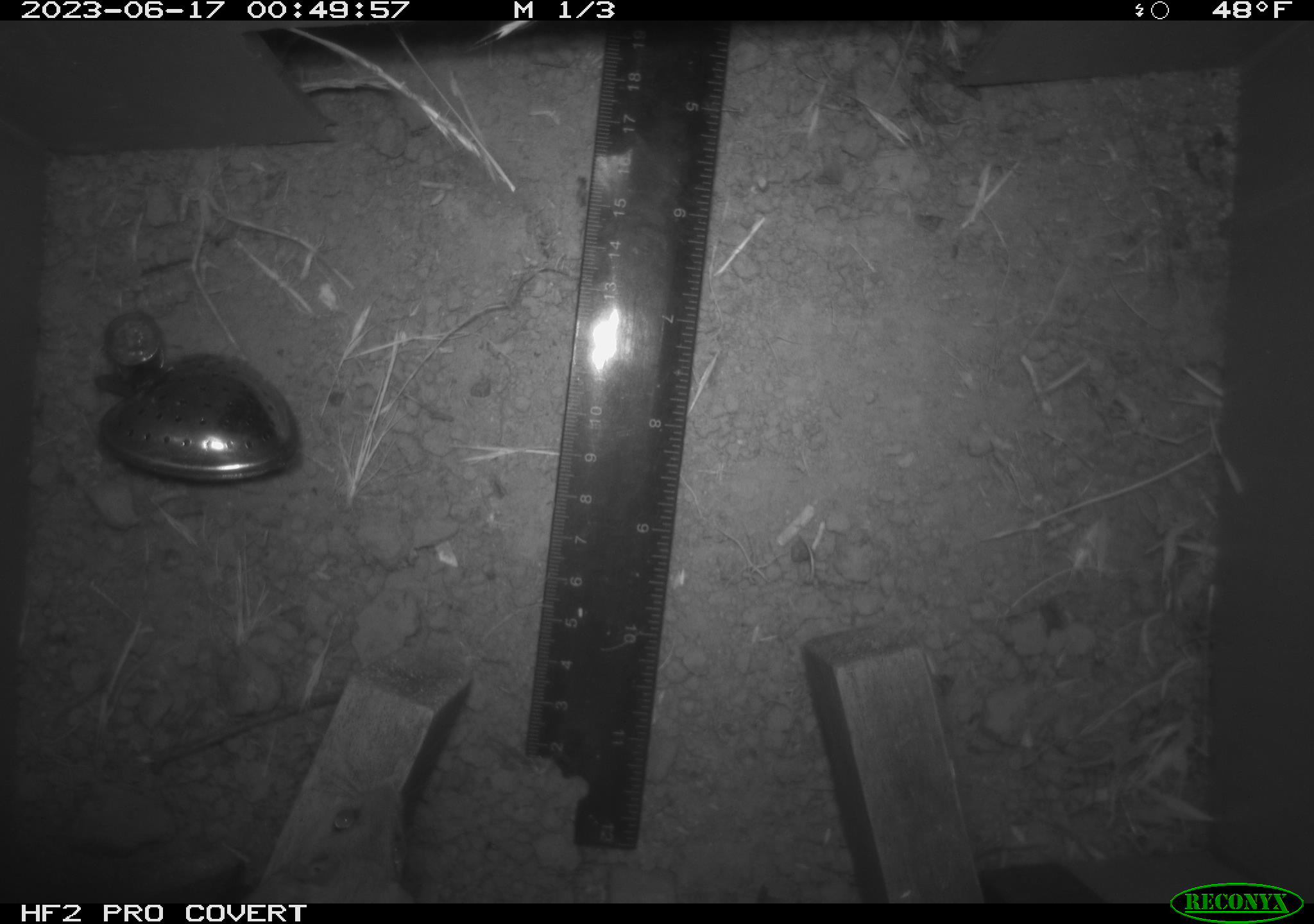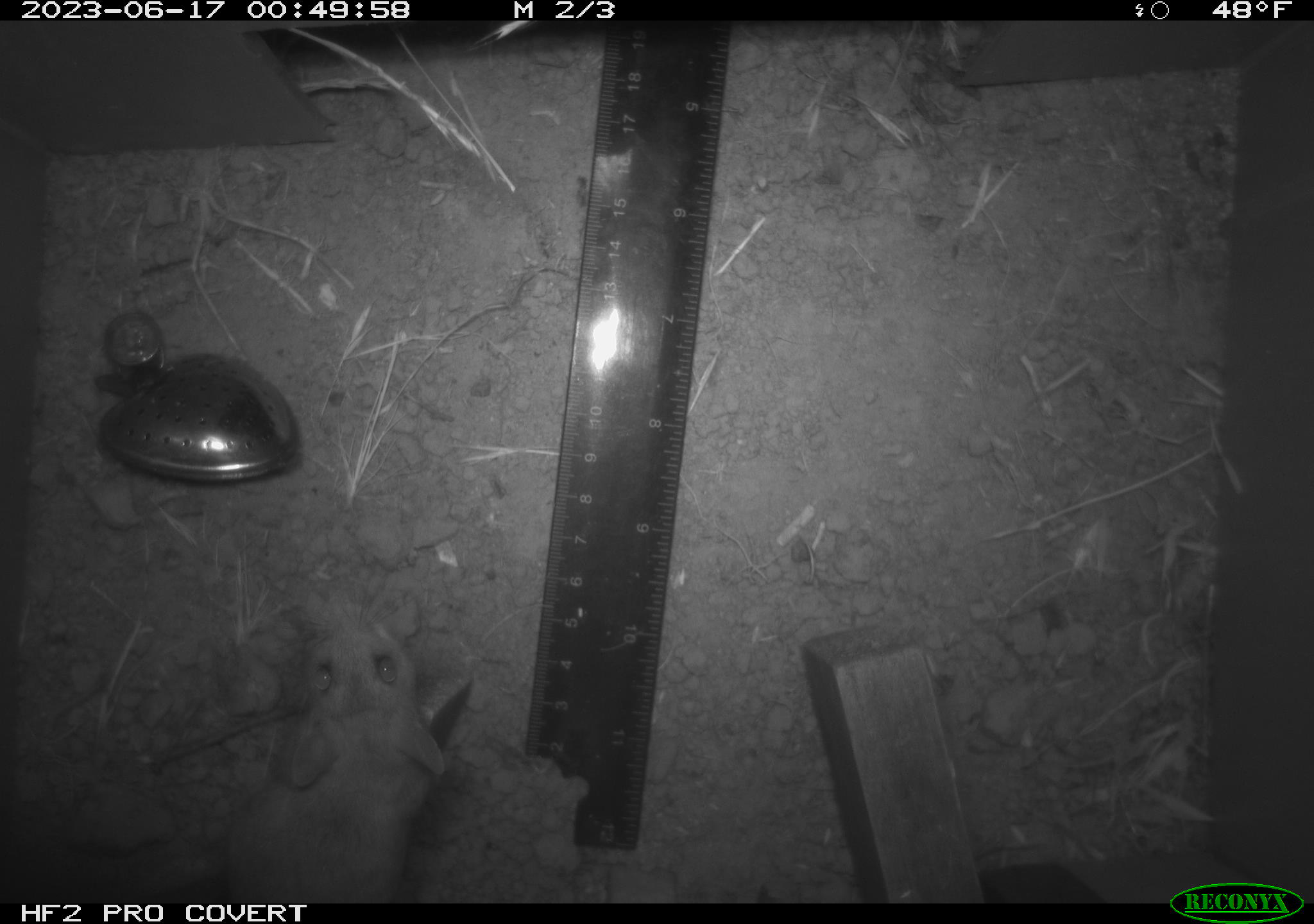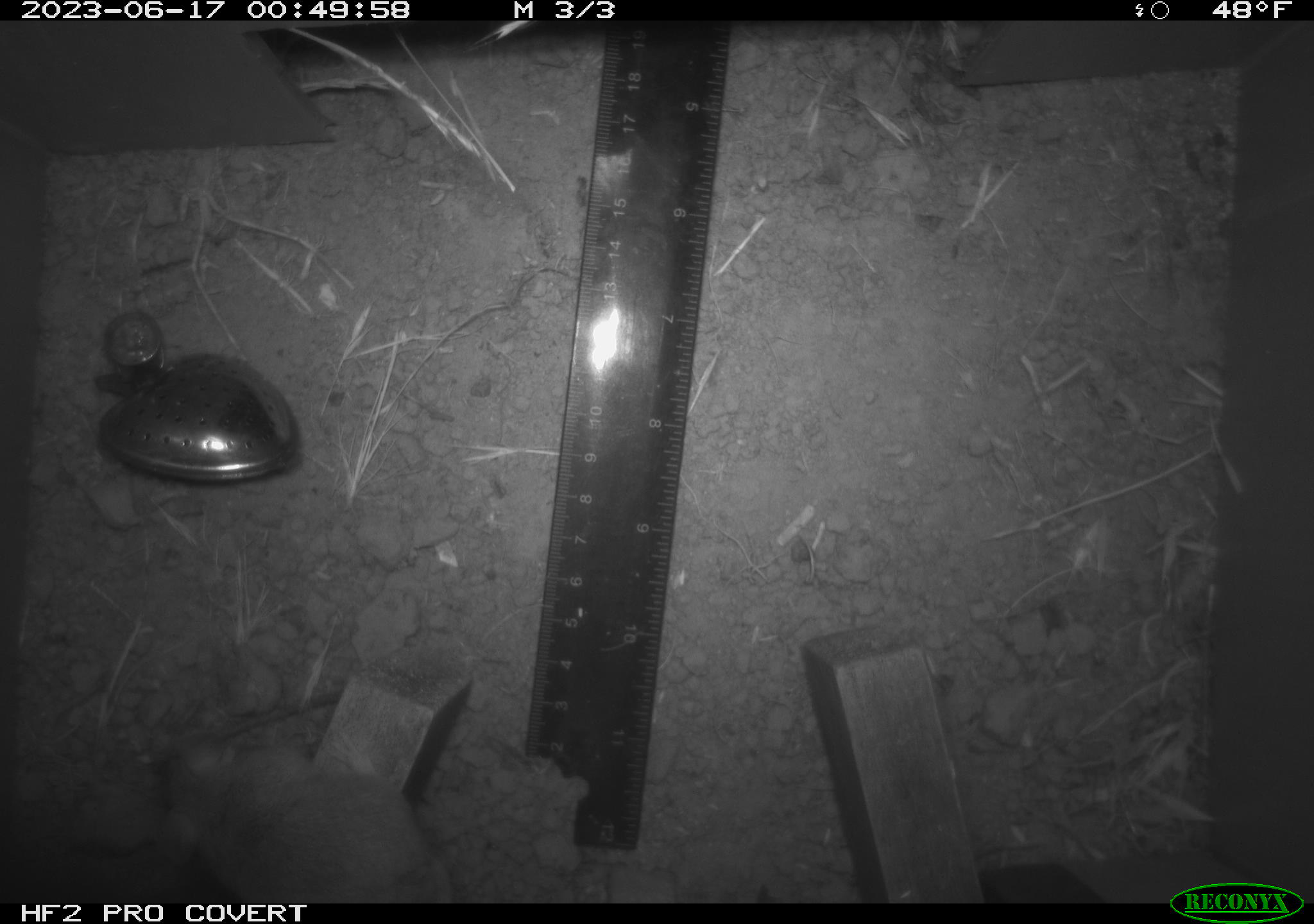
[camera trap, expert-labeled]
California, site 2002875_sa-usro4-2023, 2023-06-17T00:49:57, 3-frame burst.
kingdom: Animalia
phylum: Chordata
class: Mammalia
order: Rodentia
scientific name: Rodentia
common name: mouse species